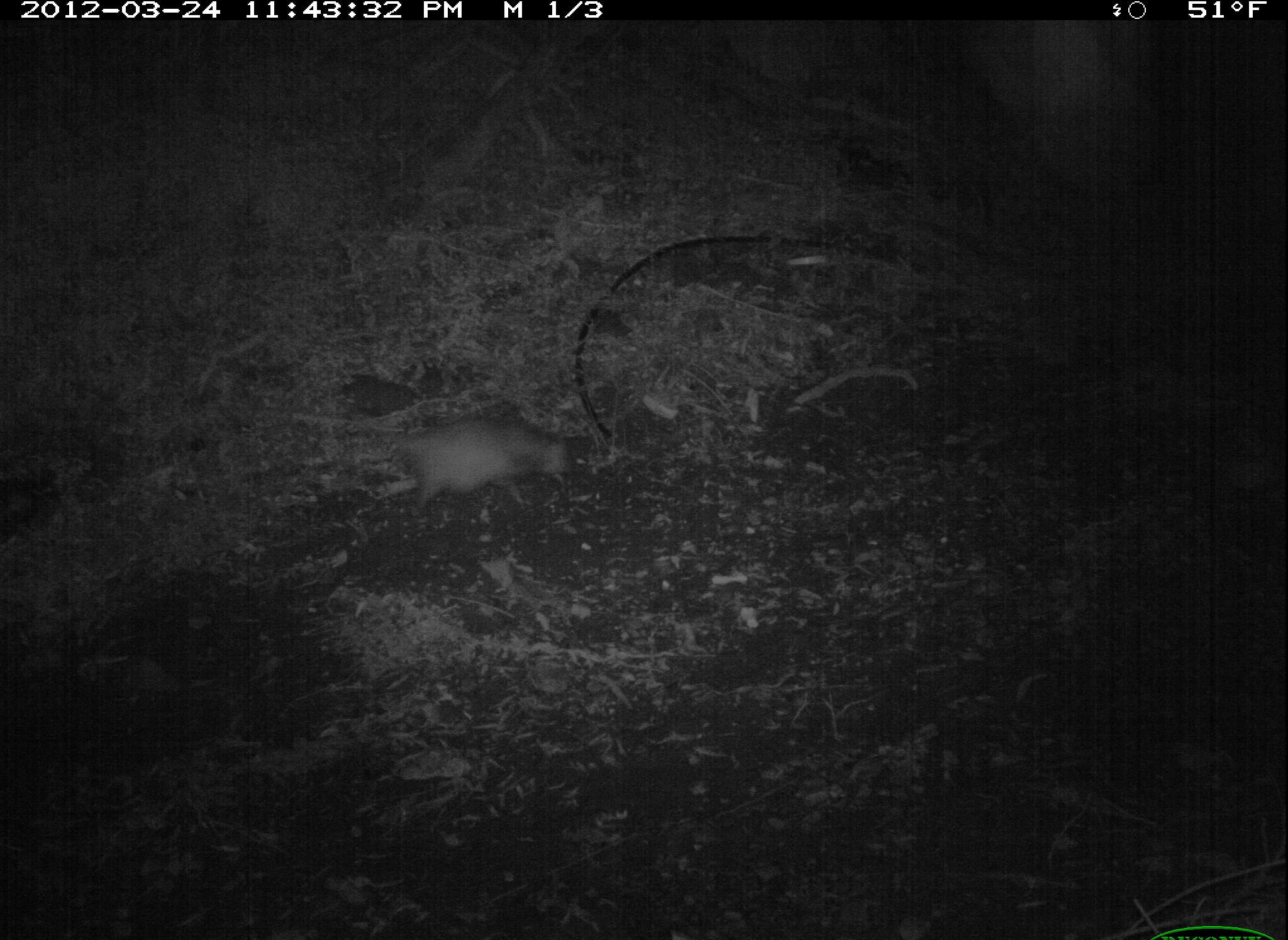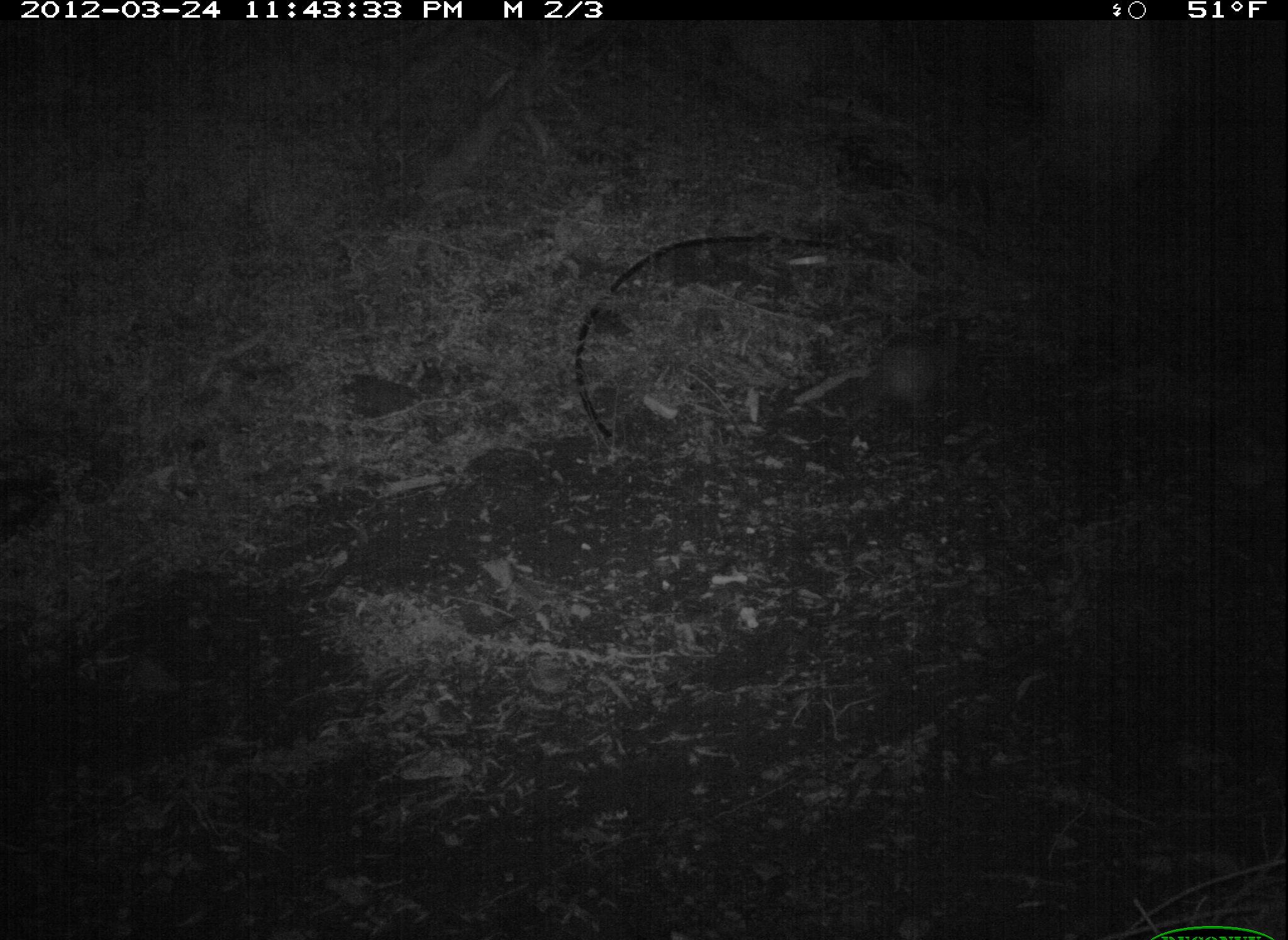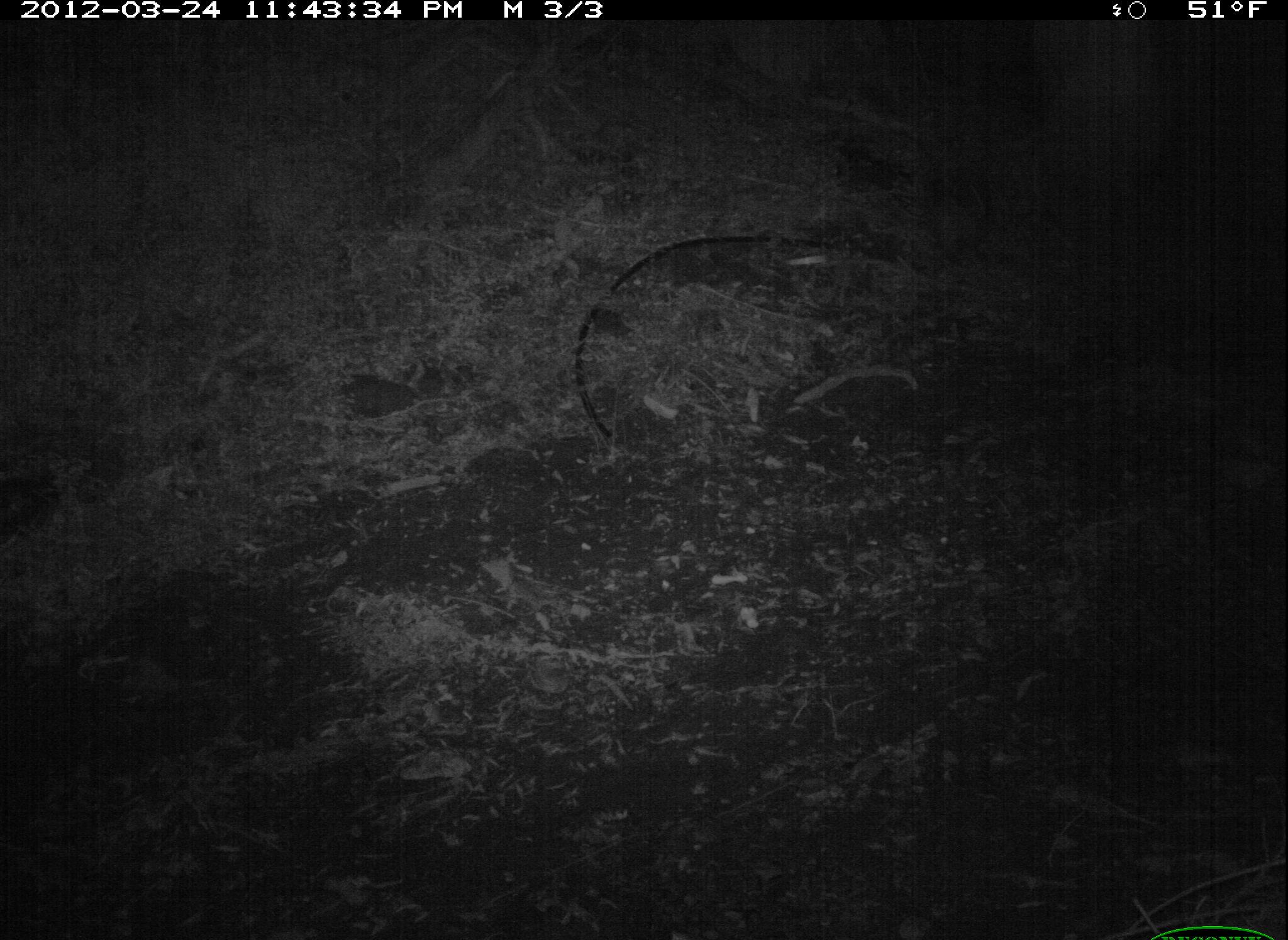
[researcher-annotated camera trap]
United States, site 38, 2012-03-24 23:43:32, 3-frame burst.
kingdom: Animalia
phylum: Chordata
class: Mammalia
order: Didelphimorphia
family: Didelphidae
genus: Didelphis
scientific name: Didelphis virginiana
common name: virginia opossum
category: opossum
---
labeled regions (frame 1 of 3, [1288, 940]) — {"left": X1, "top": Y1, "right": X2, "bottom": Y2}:
opossum: {"left": 343, "top": 409, "right": 584, "bottom": 525}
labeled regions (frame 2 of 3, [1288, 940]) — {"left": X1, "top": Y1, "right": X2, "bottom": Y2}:
opossum: {"left": 844, "top": 304, "right": 987, "bottom": 432}